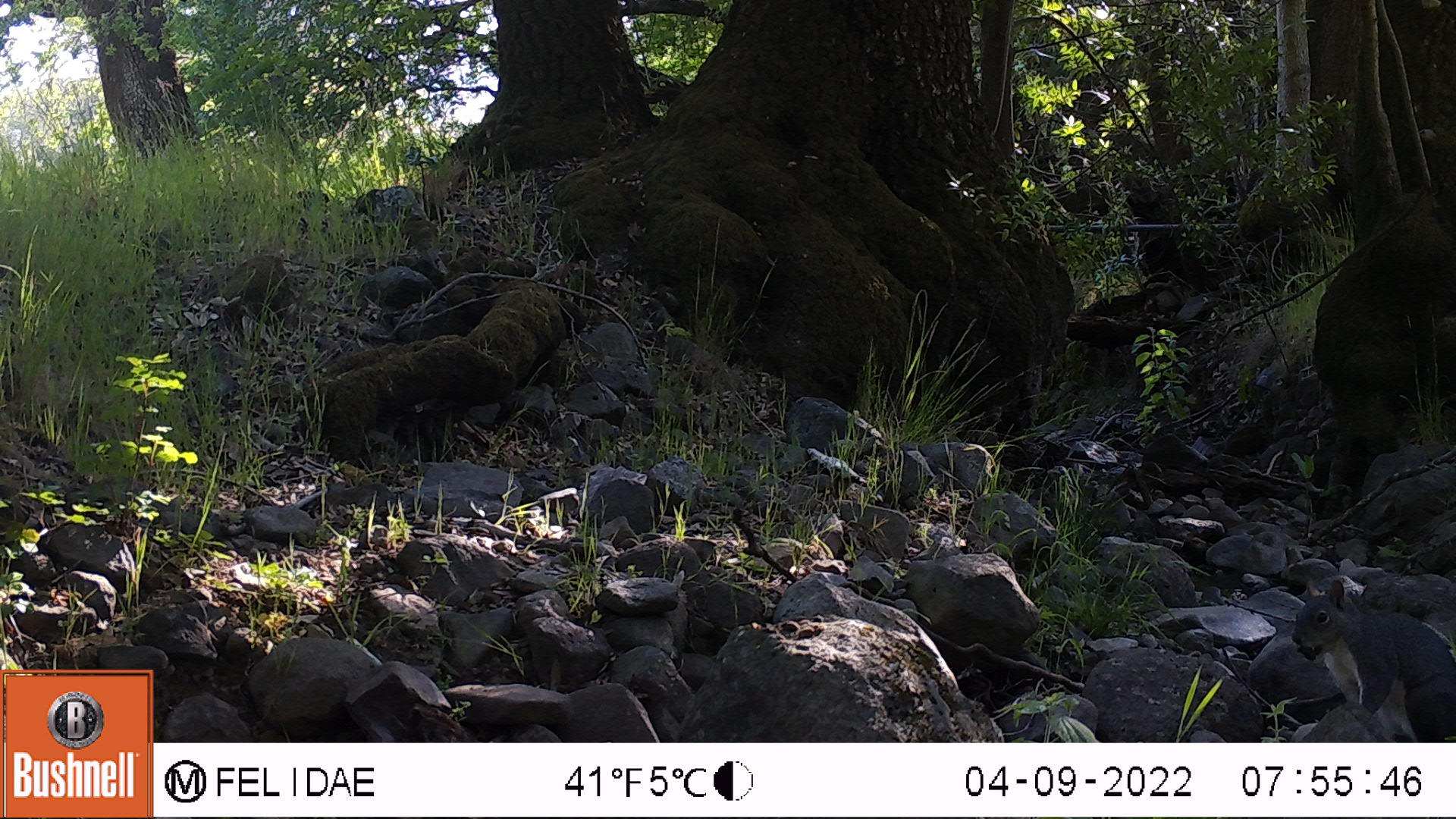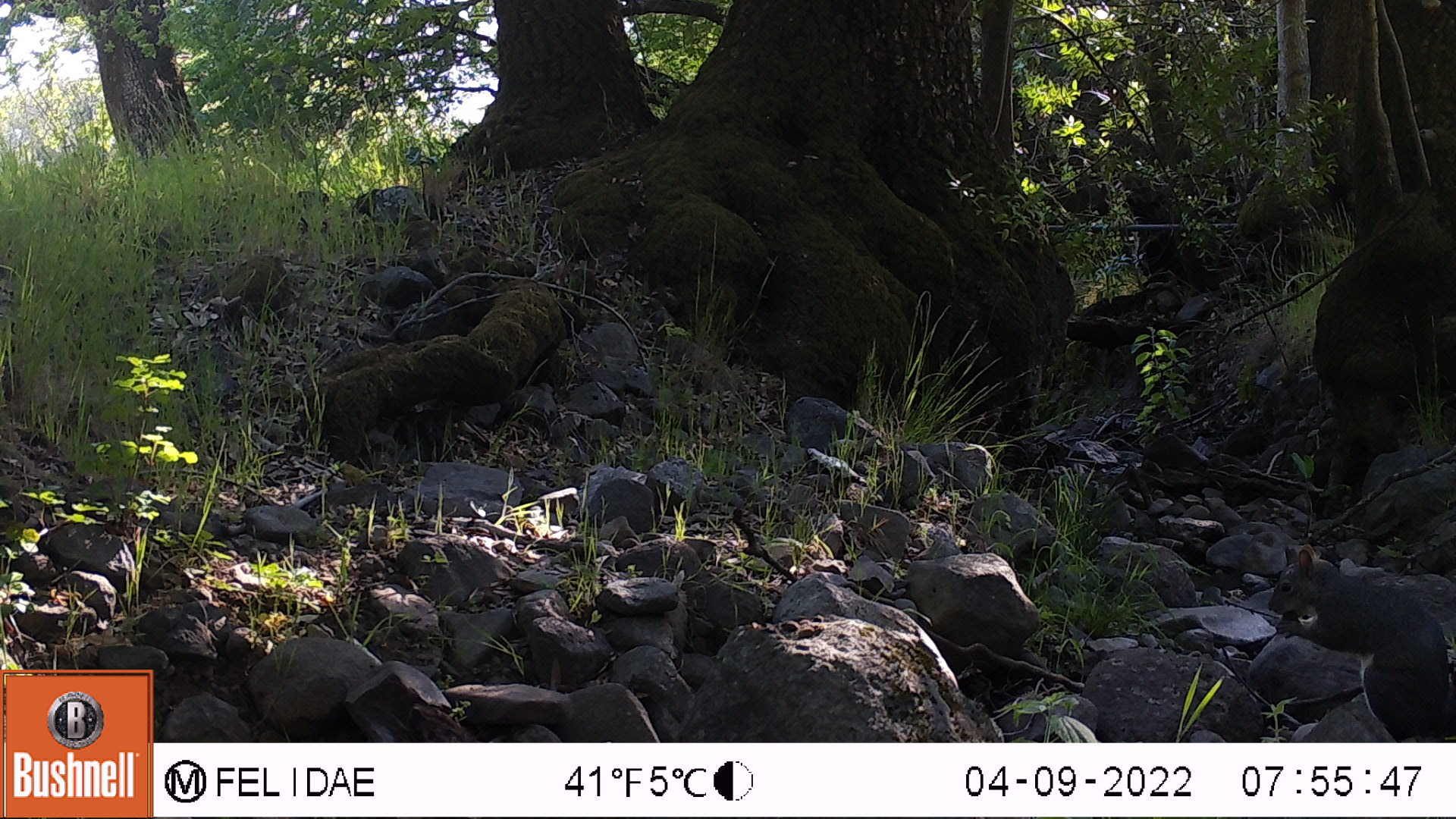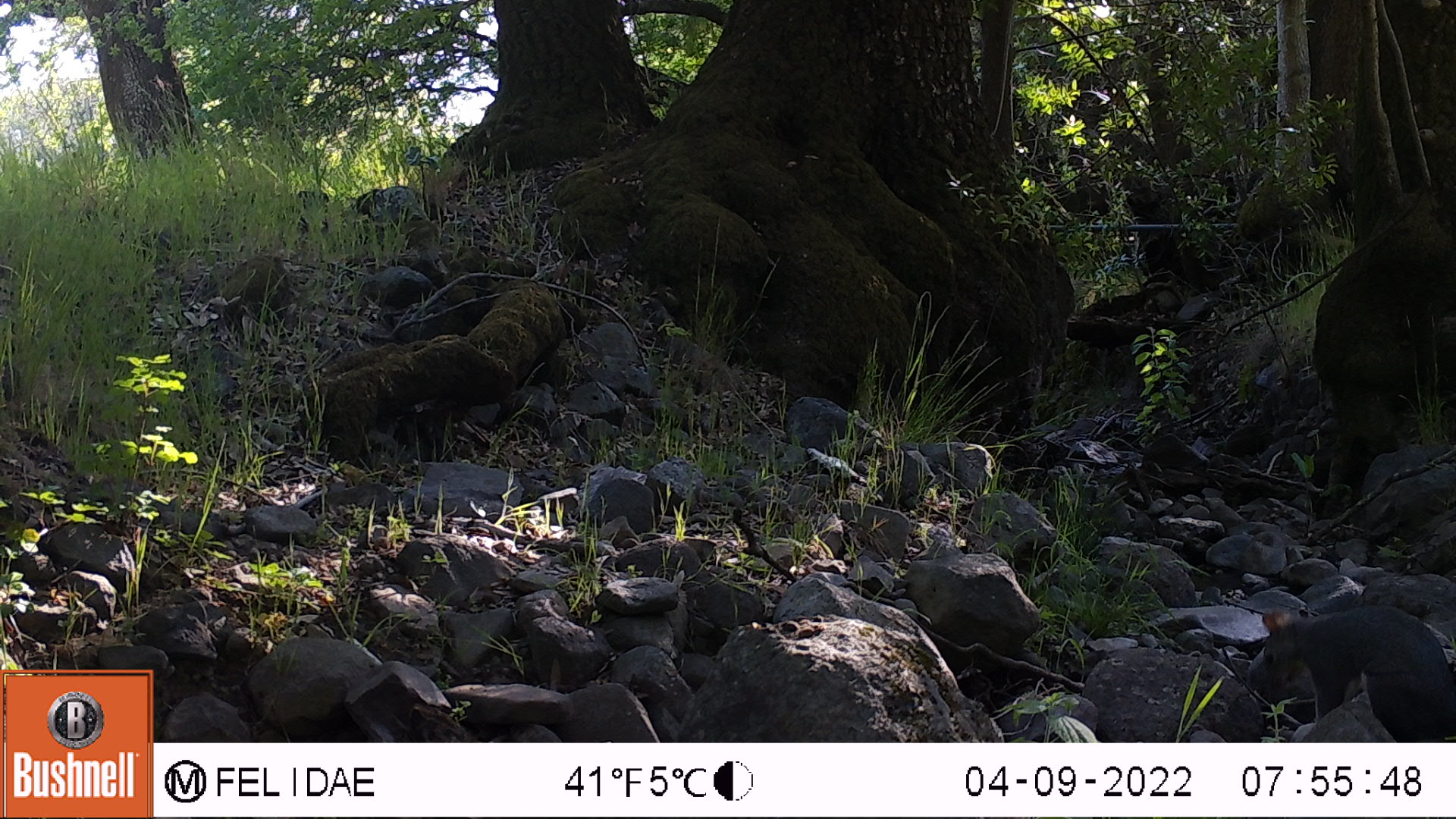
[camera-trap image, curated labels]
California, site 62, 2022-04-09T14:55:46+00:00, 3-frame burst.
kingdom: Animalia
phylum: Chordata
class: Mammalia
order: Rodentia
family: Sciuridae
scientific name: Sciuridae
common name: squirrel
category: unknown squirrel